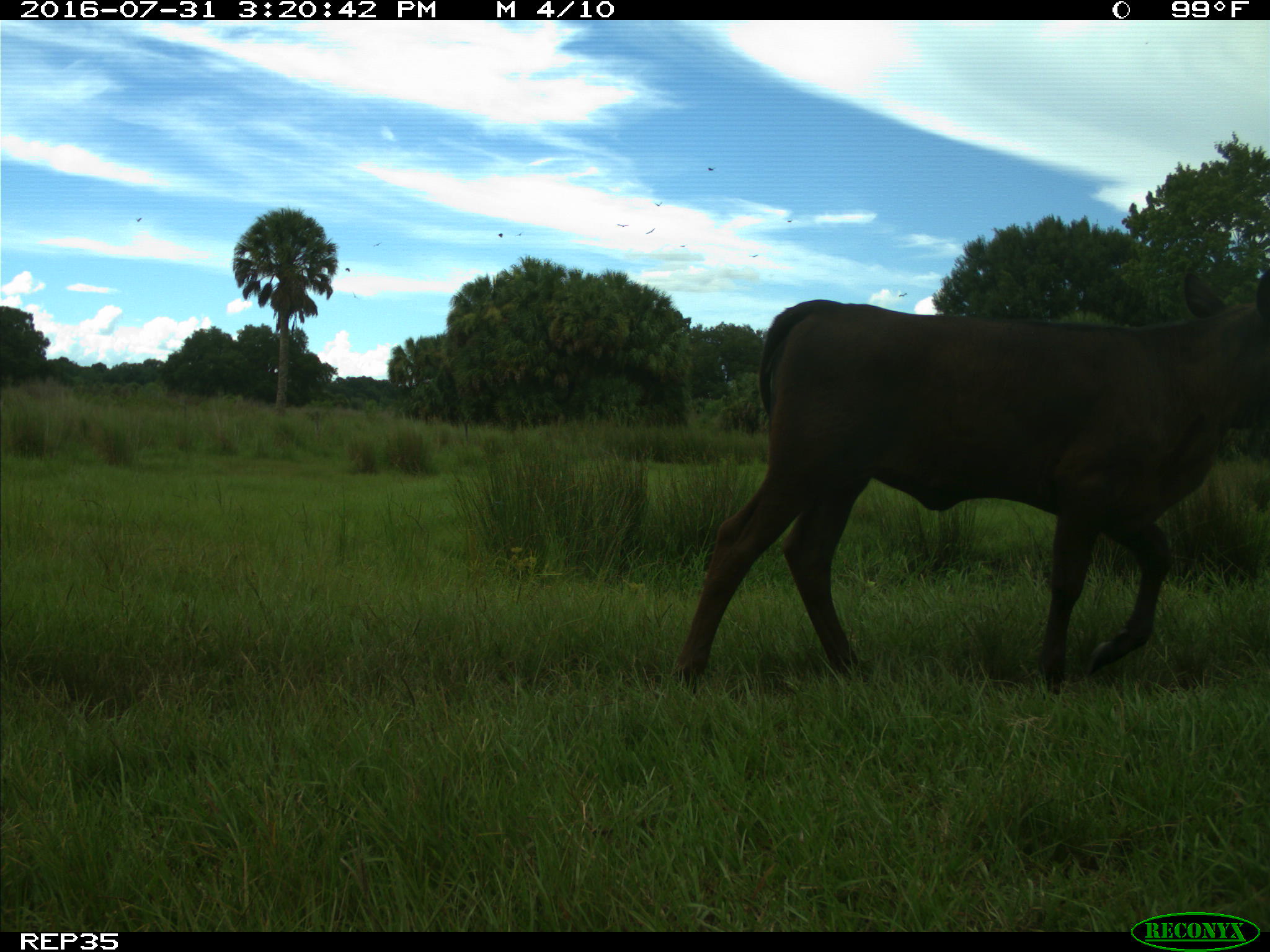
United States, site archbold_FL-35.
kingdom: Animalia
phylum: Chordata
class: Mammalia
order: Artiodactyla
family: Bovidae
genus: Bos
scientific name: Bos taurus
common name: domestic cow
Bos taurus (domestic cow).